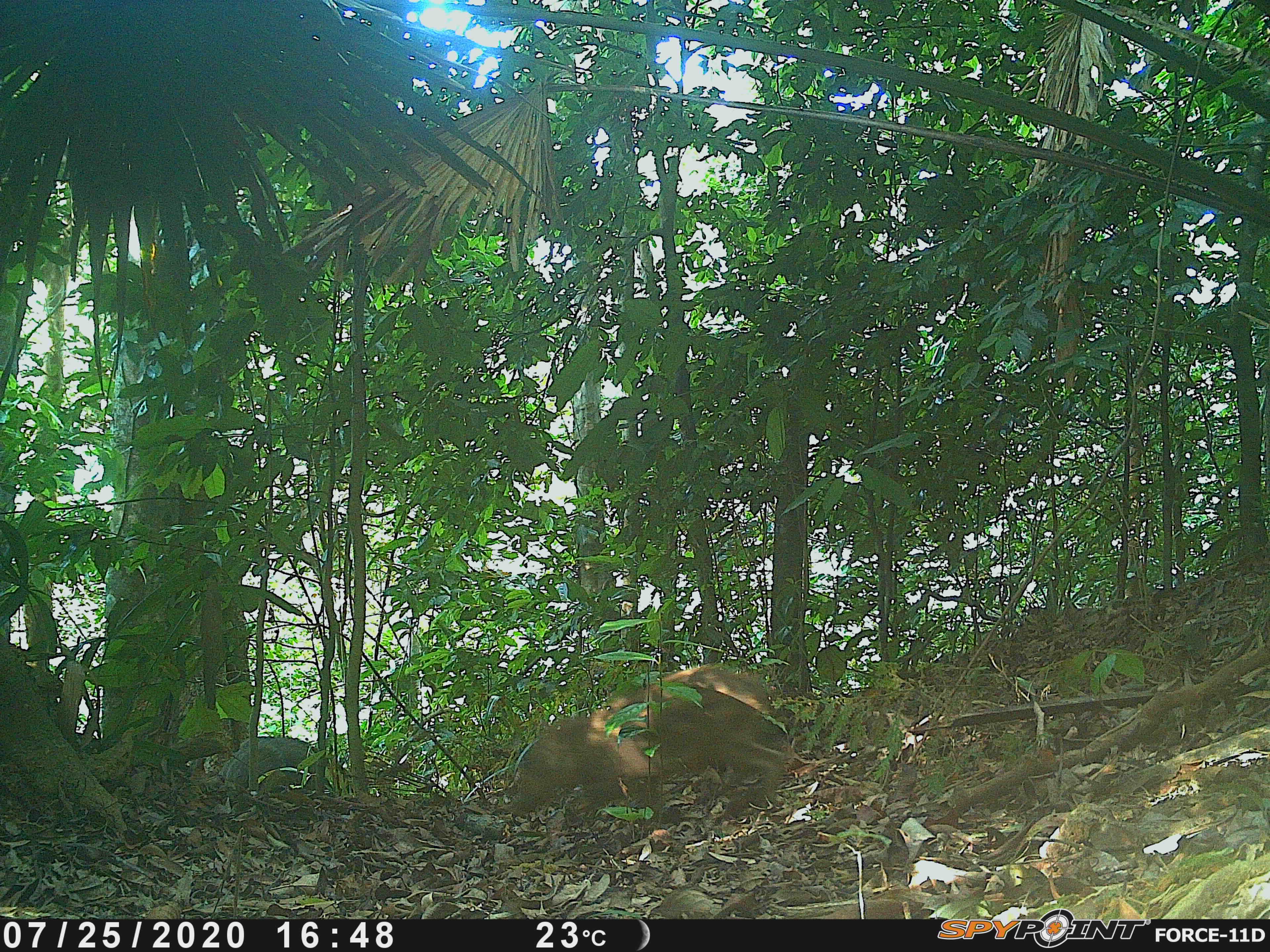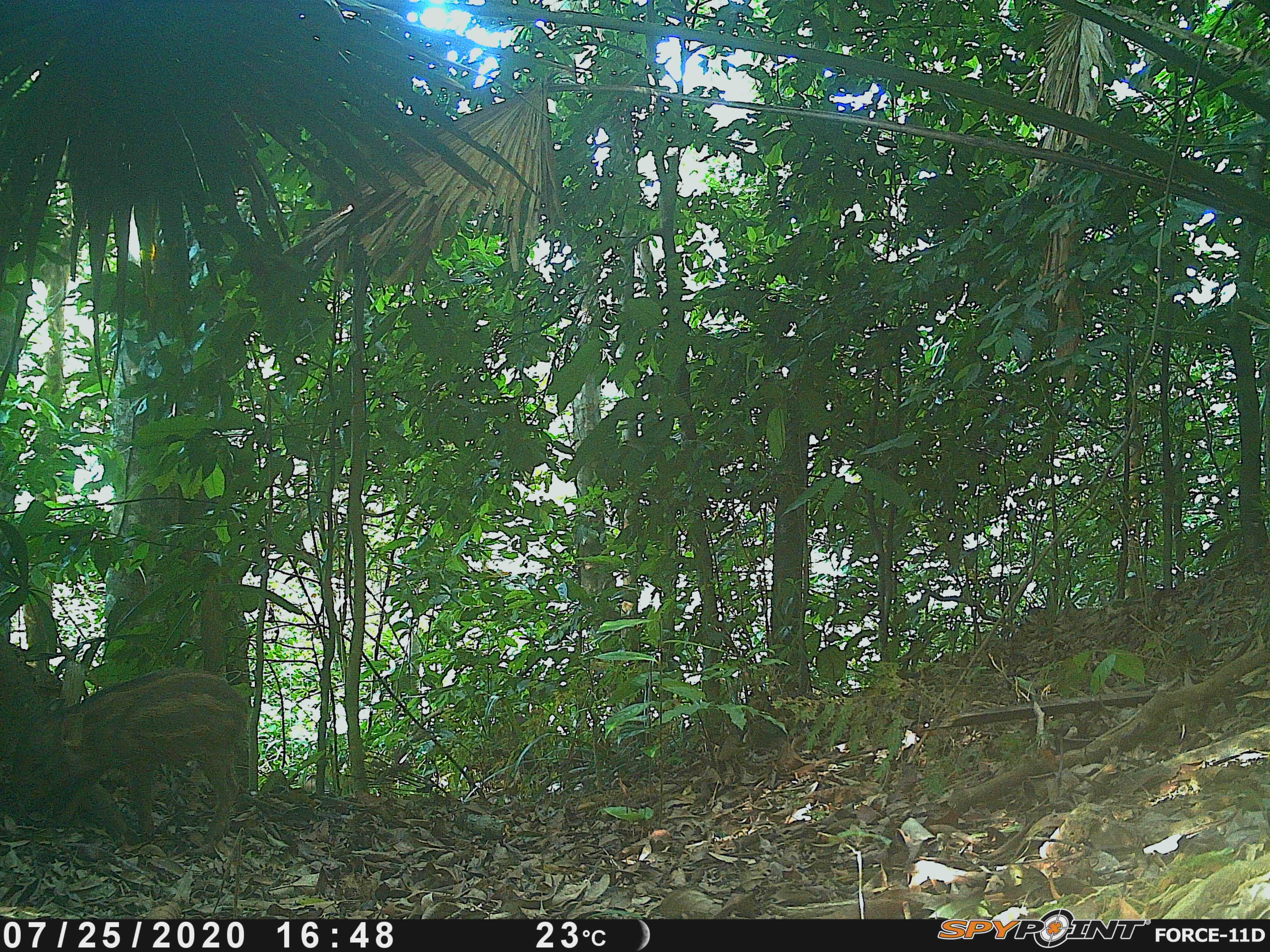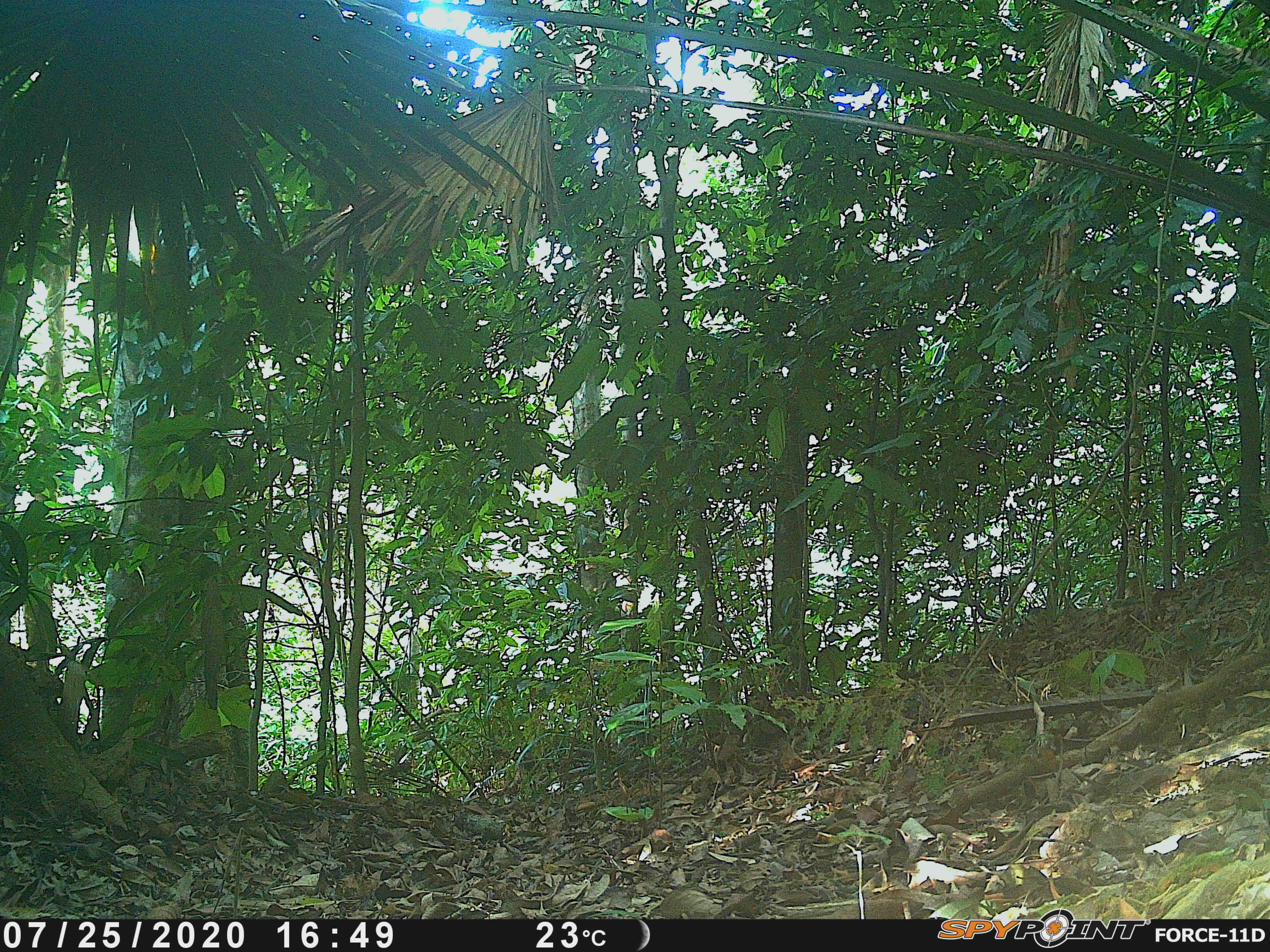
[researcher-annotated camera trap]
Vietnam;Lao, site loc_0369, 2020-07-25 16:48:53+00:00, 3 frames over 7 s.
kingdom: Animalia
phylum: Chordata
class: Mammalia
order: Artiodactyla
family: Suidae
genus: Sus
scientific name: Sus scrofa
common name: eurasian wild pig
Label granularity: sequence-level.